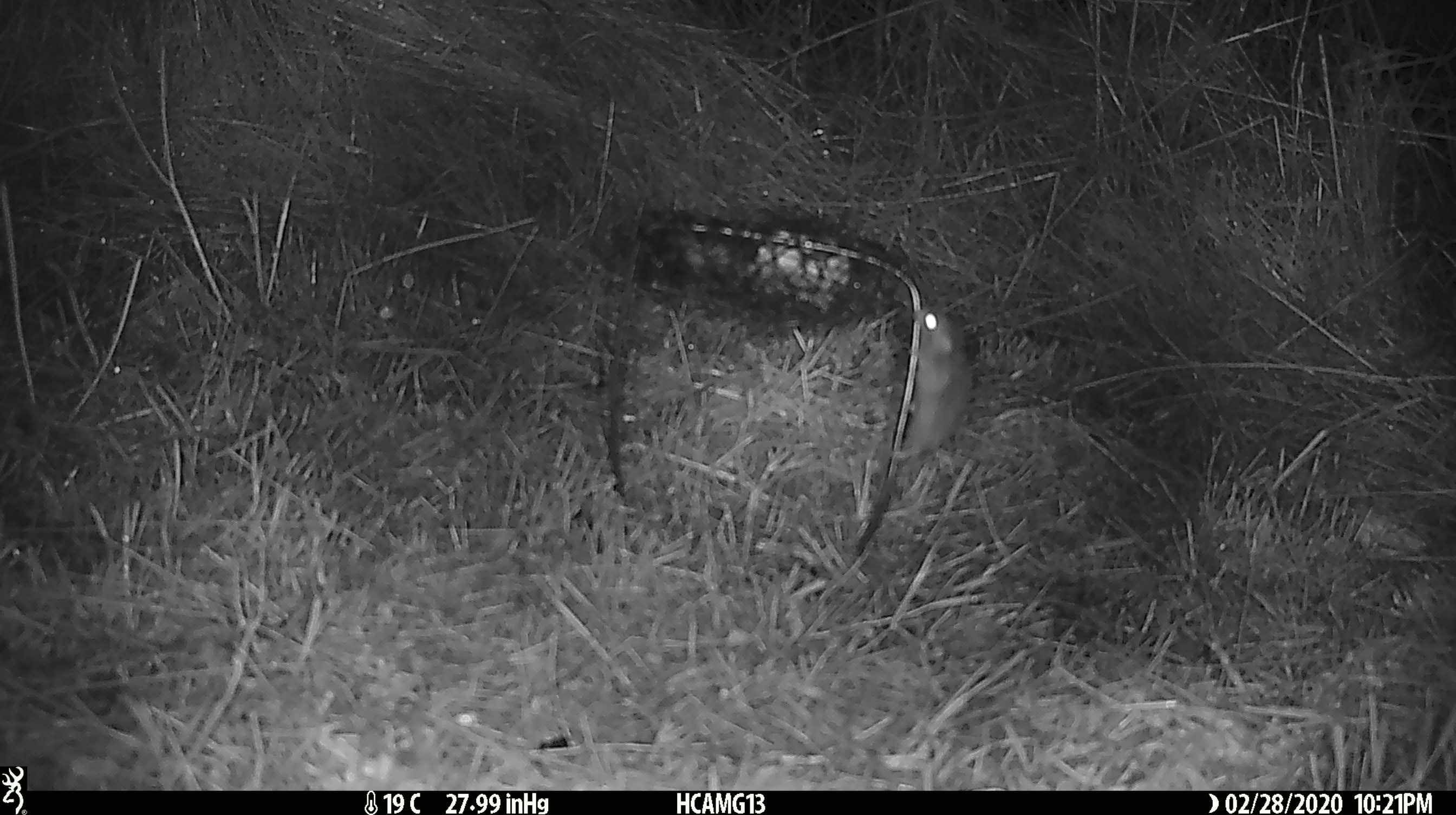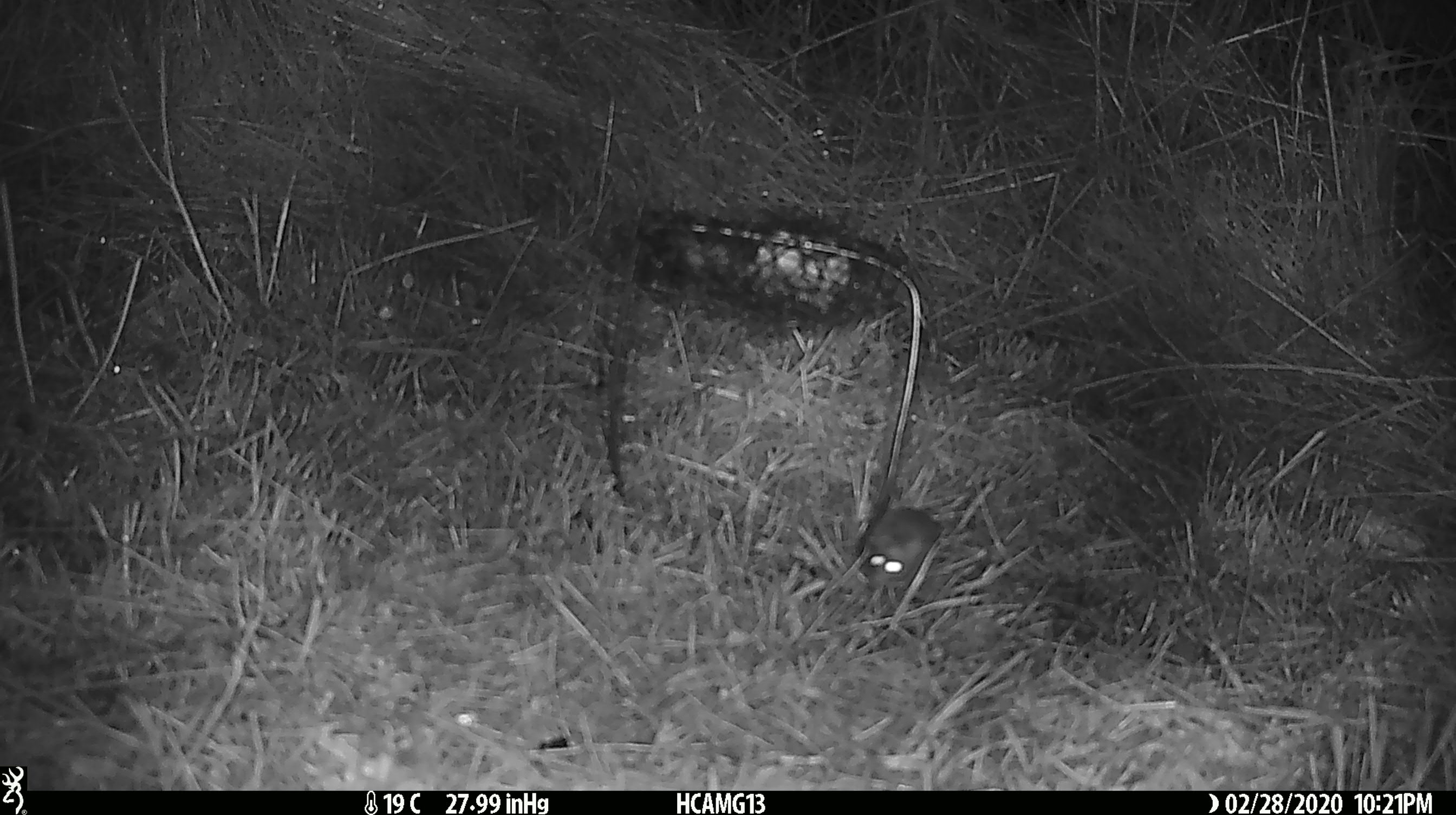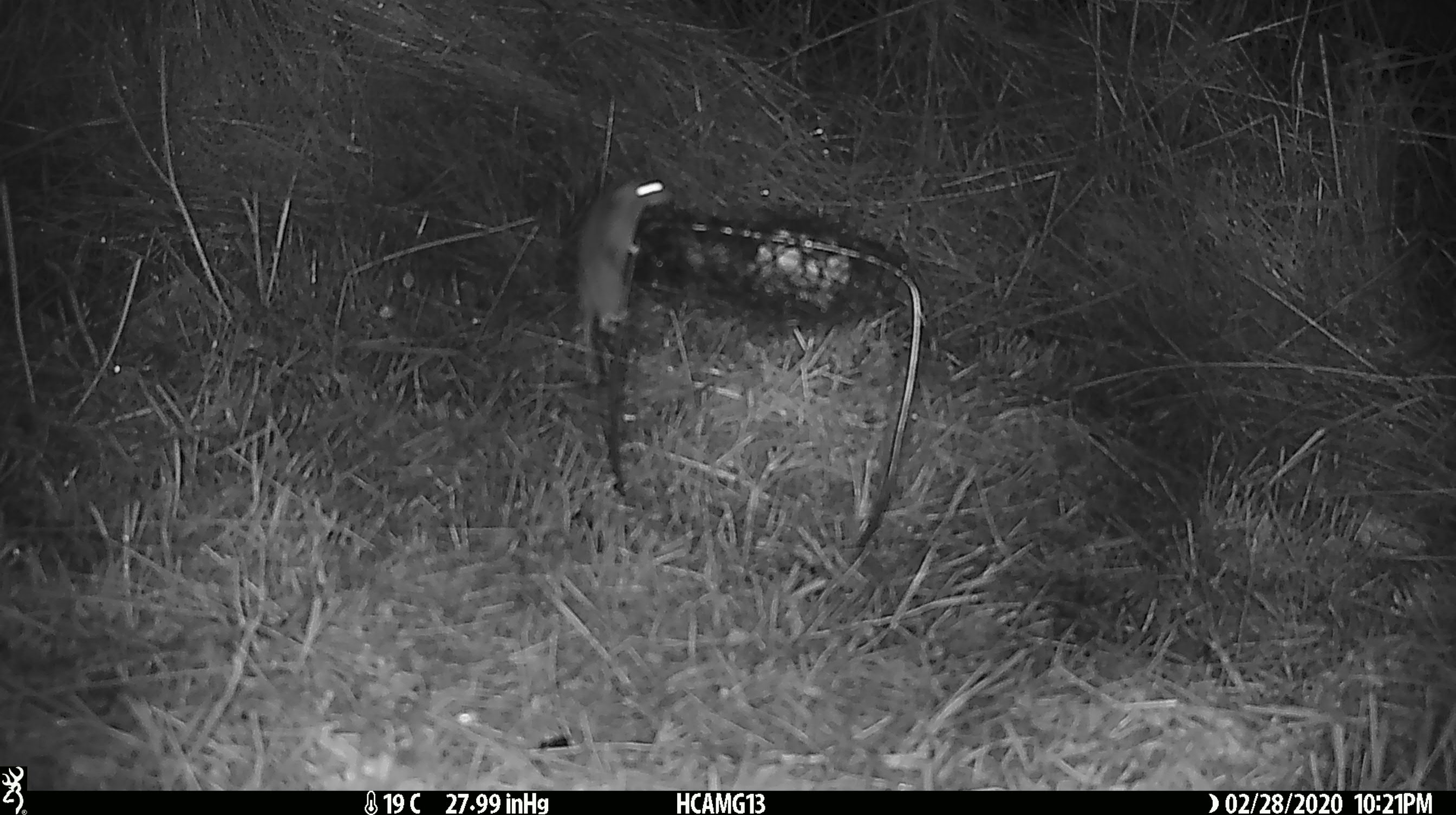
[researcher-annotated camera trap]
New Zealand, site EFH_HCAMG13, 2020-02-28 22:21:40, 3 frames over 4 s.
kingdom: Animalia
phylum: Chordata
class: Mammalia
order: Rodentia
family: Muridae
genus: Mus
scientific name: Mus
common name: mouse